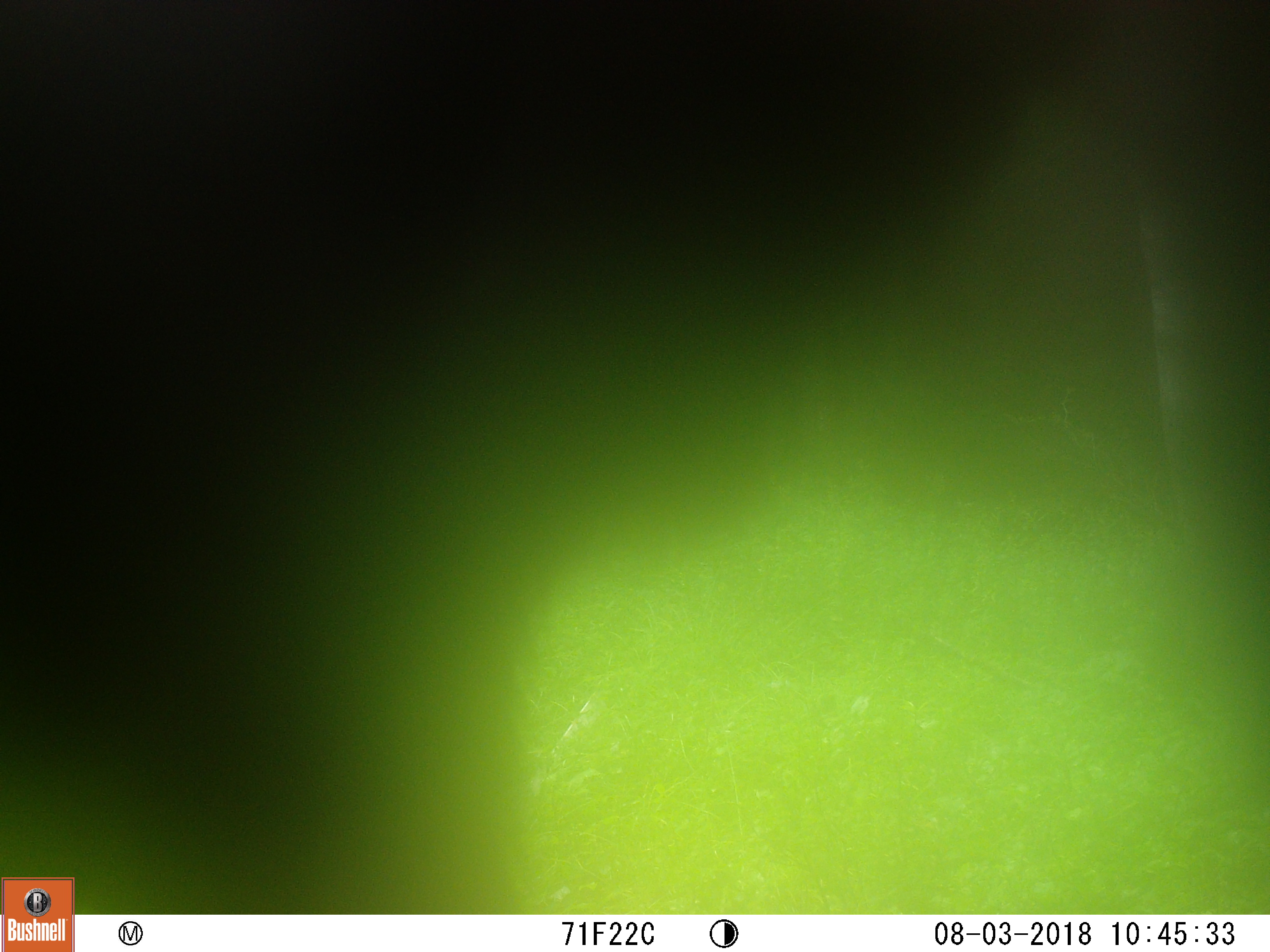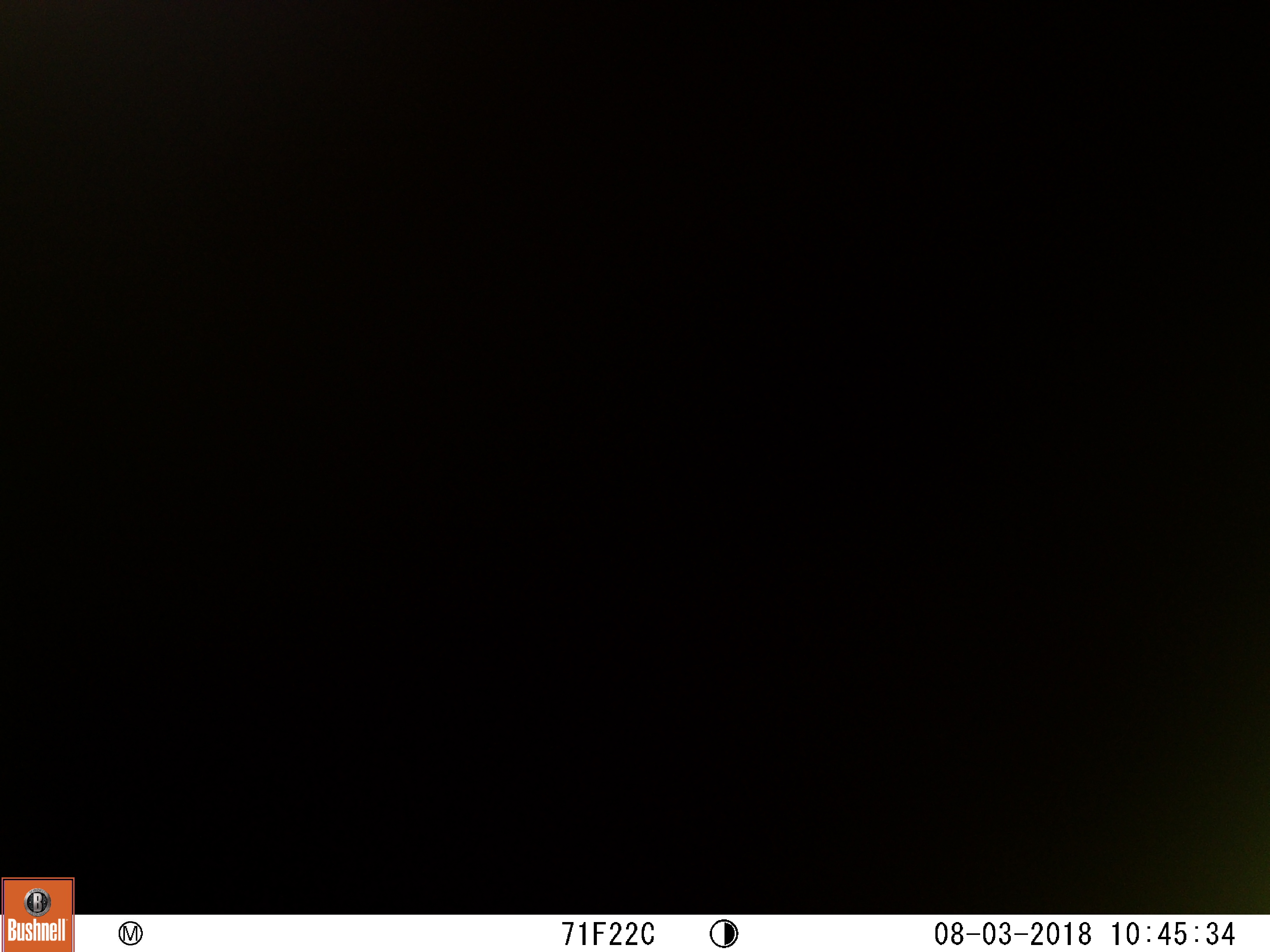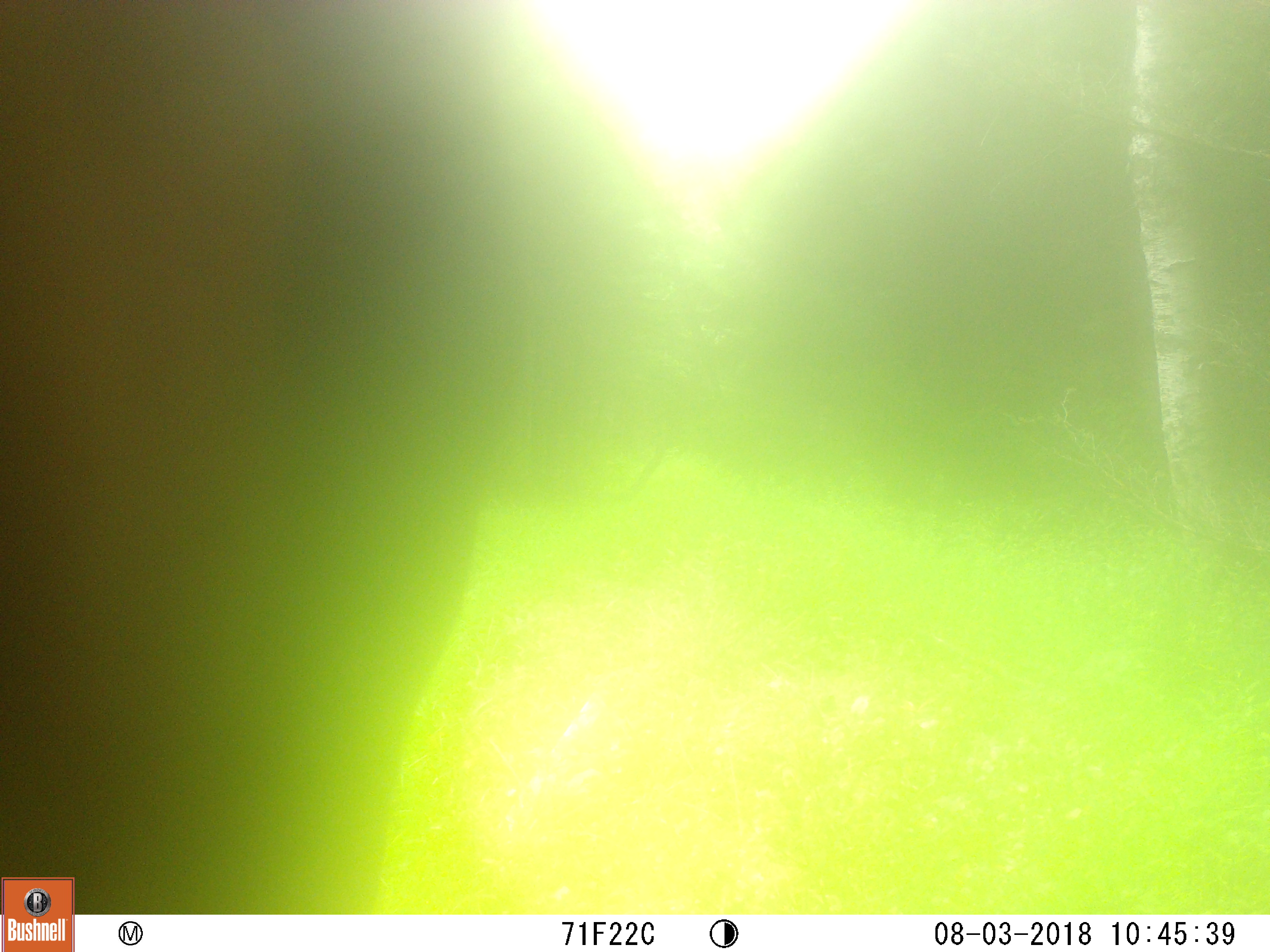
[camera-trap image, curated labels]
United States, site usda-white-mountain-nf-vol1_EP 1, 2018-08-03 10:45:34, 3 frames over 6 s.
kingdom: Animalia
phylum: Chordata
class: Mammalia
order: Artiodactyla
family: Cervidae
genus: Alces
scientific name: Alces alces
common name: moose